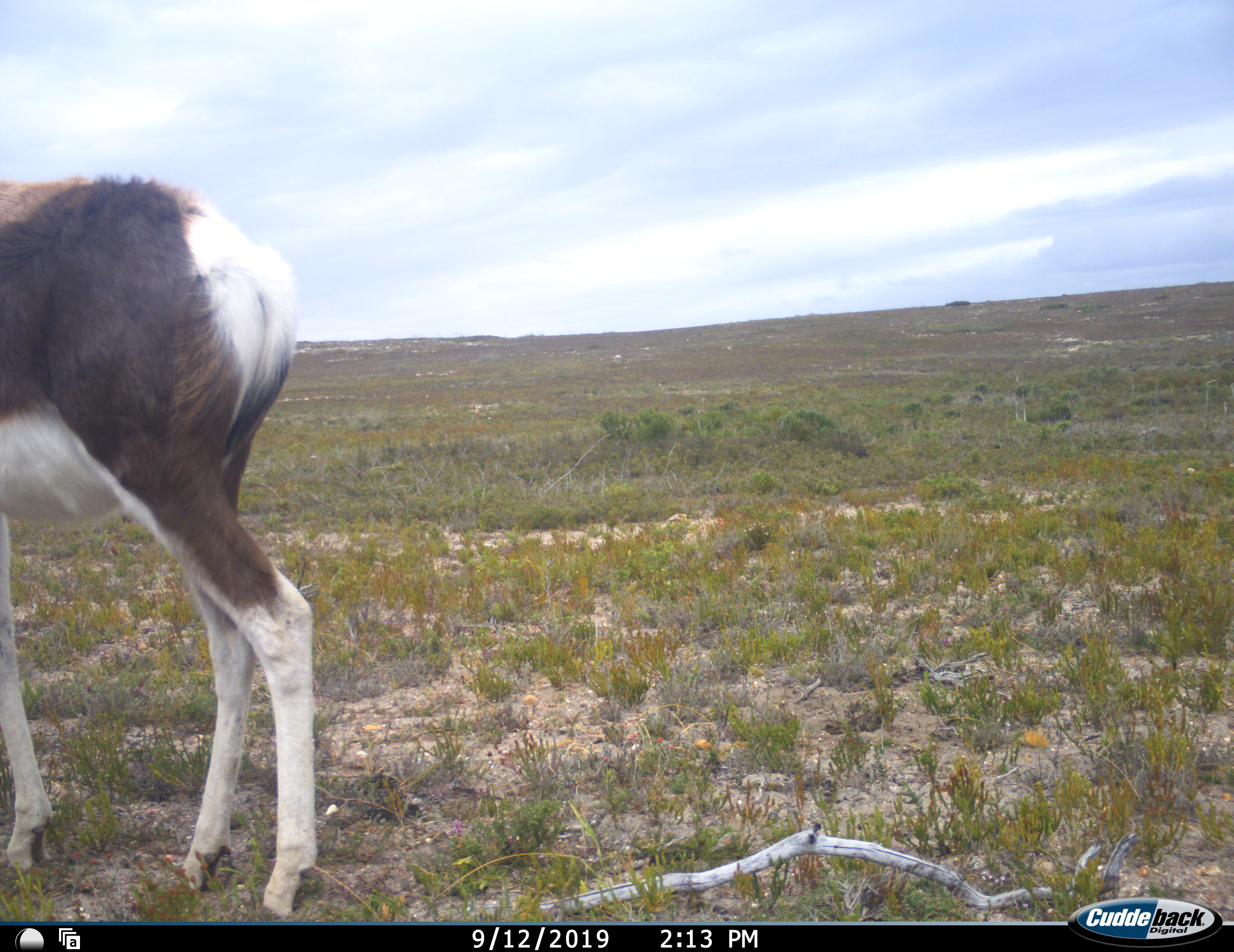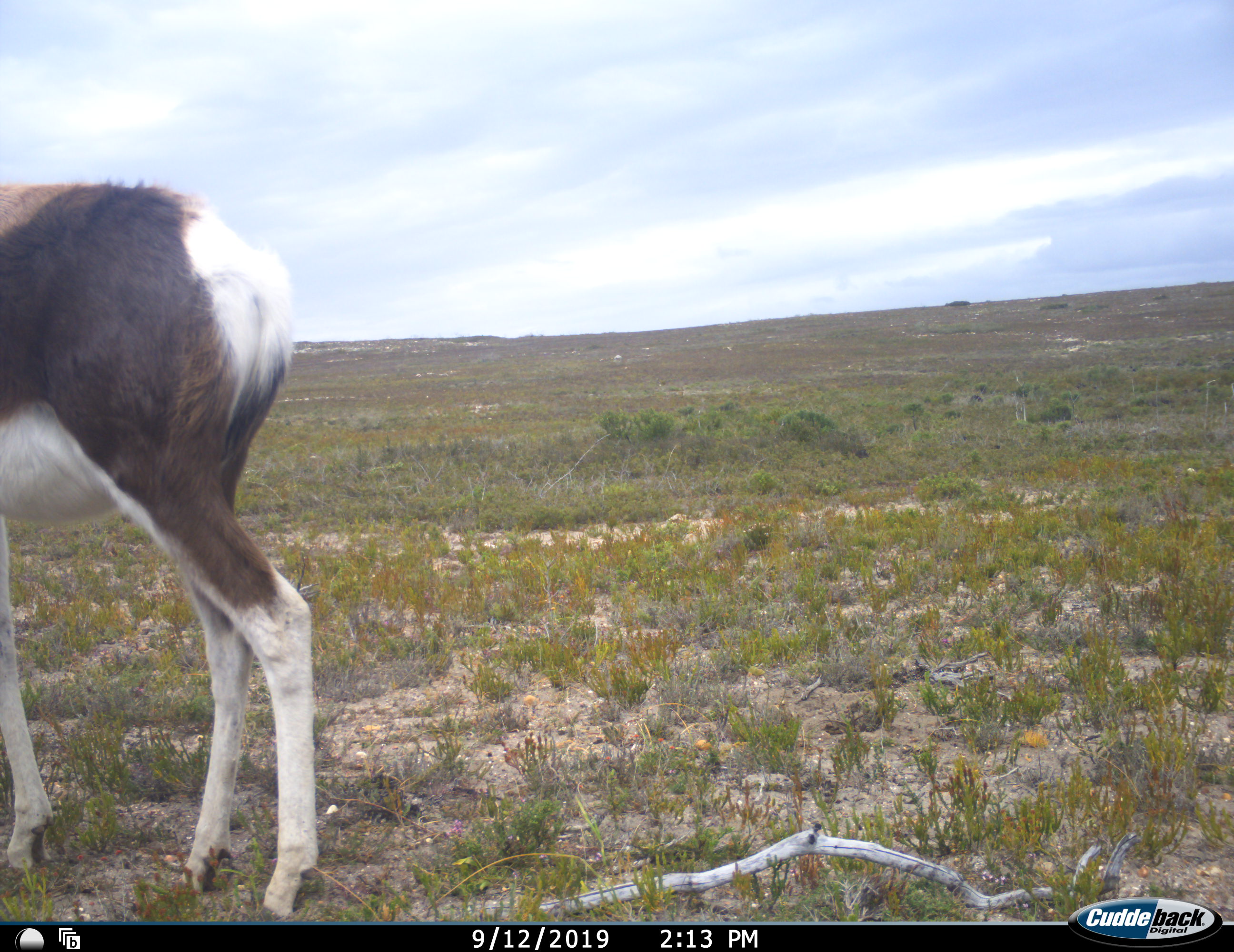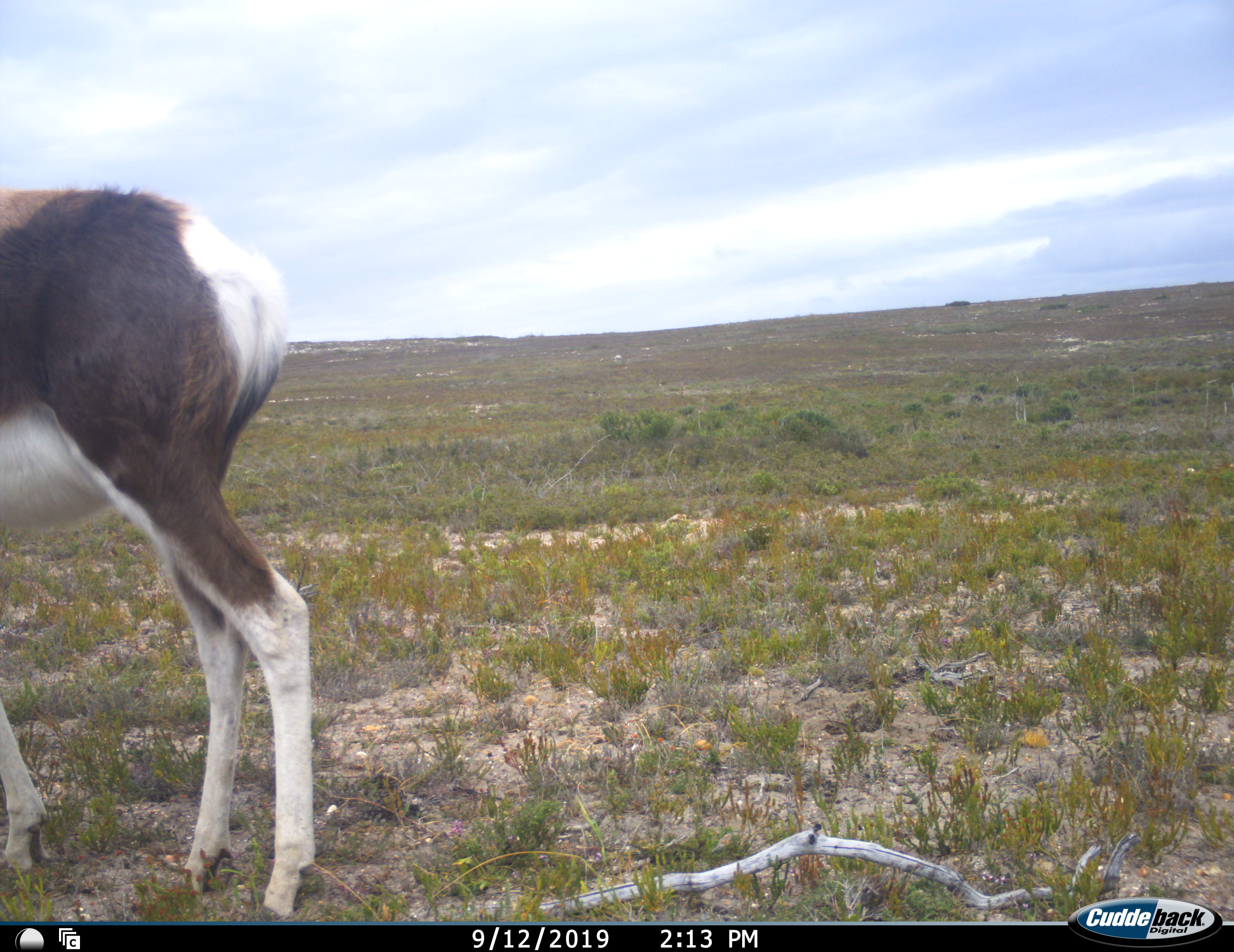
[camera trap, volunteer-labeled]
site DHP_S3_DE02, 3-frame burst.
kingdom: Animalia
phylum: Chordata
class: Mammalia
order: Artiodactyla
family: Bovidae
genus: Damaliscus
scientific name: Damaliscus pygargus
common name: bontebok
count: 1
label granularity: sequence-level